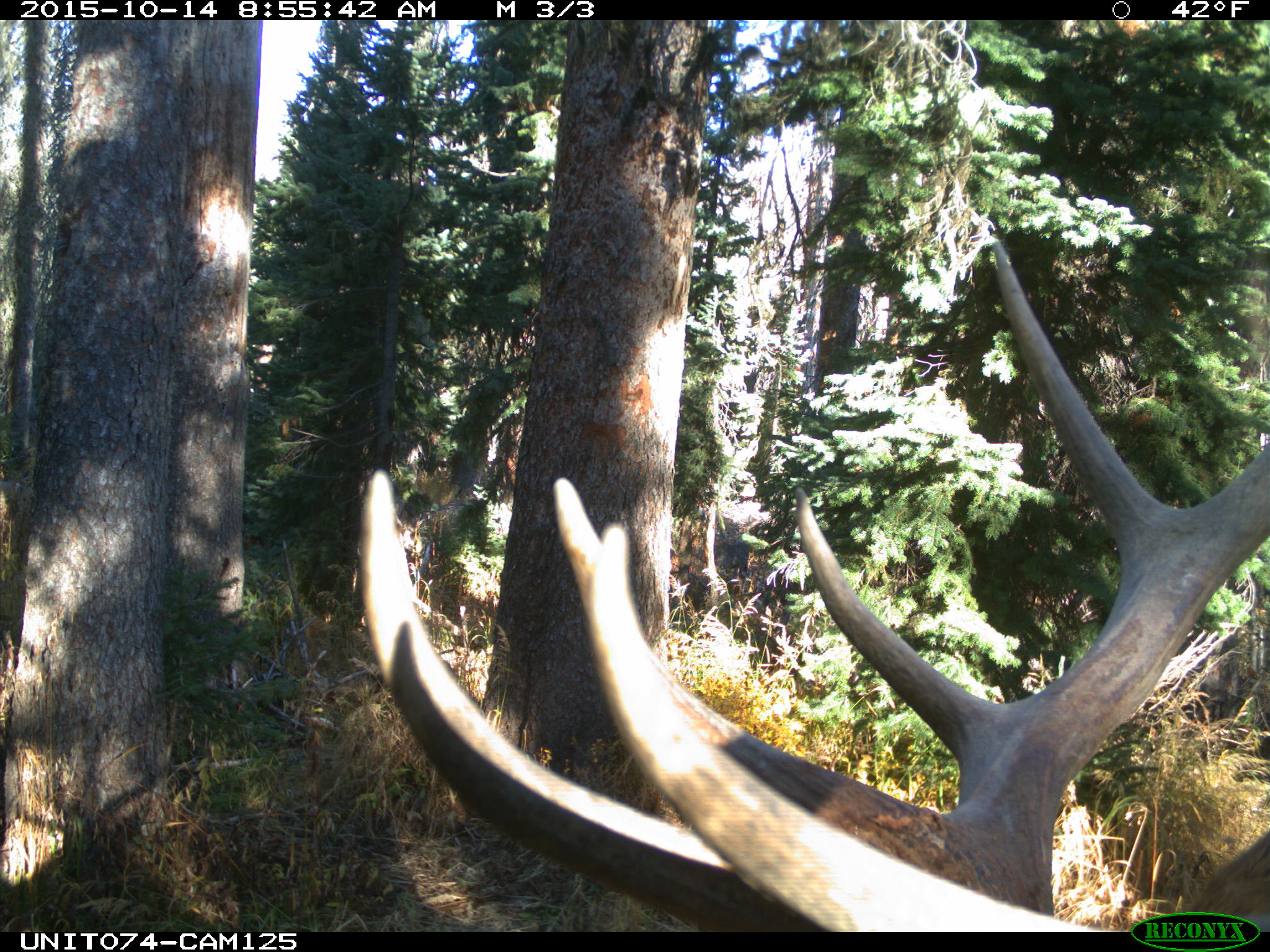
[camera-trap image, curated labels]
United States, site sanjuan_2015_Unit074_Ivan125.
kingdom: Animalia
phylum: Chordata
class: Mammalia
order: Artiodactyla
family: Cervidae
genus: Cervus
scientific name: Cervus elaphus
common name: red deer